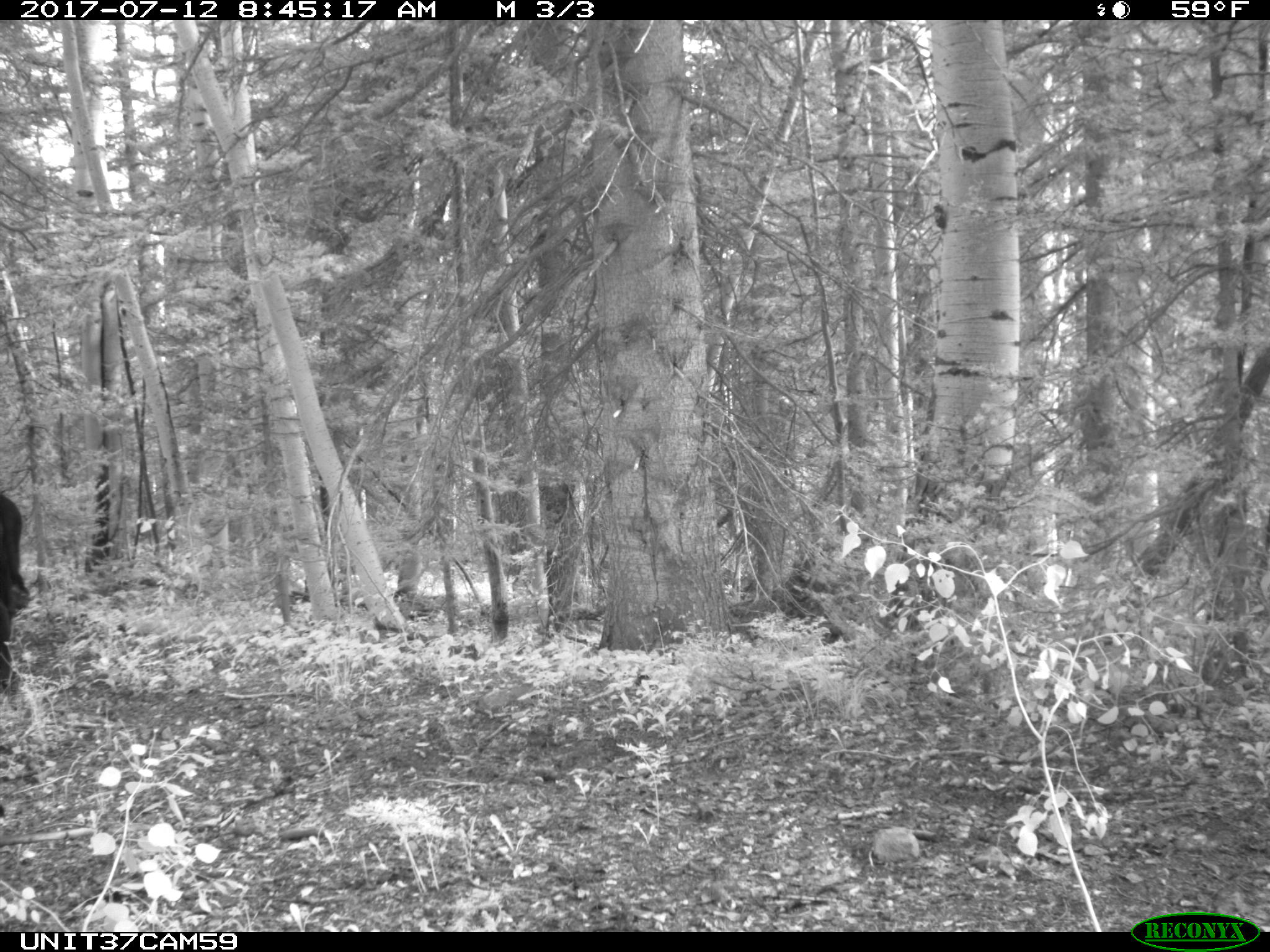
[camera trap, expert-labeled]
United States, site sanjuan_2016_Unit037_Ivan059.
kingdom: Animalia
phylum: Chordata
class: Mammalia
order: Artiodactyla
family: Bovidae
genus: Bos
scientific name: Bos taurus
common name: domestic cow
Bos taurus (domestic cow).